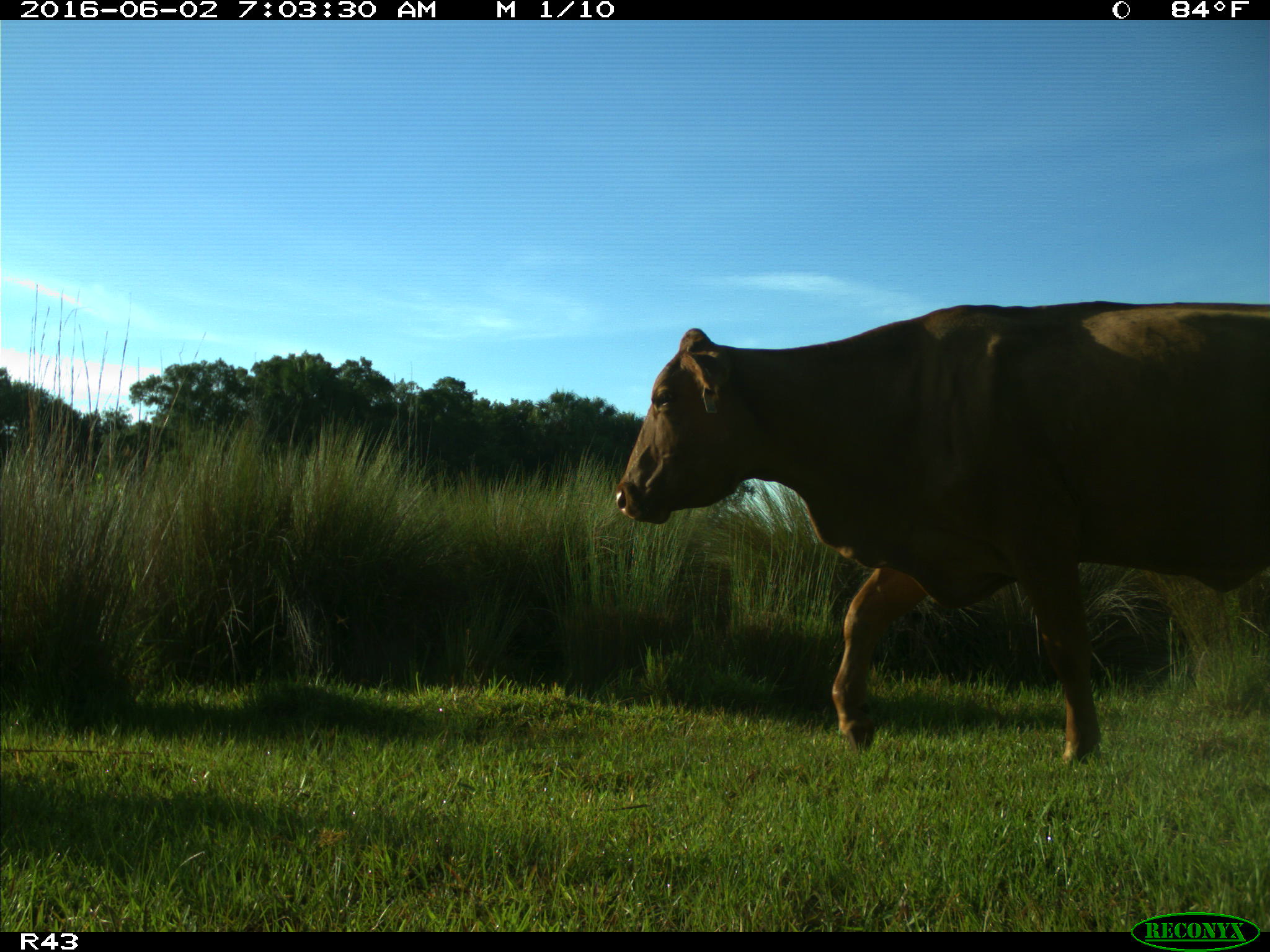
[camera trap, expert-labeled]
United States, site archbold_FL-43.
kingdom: Animalia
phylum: Chordata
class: Mammalia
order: Artiodactyla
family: Bovidae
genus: Bos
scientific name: Bos taurus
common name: domestic cow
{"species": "Bos taurus (domestic cow)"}